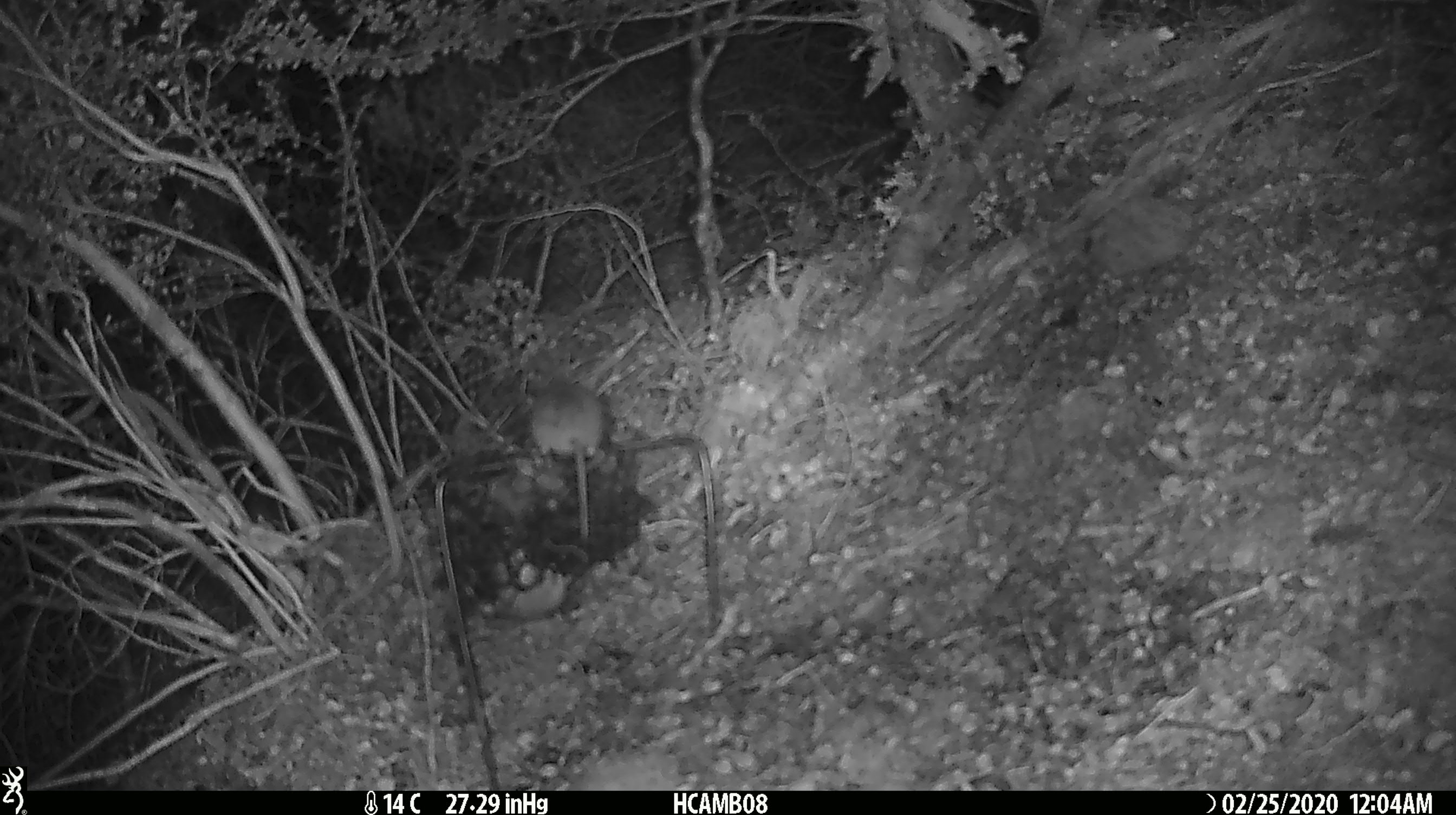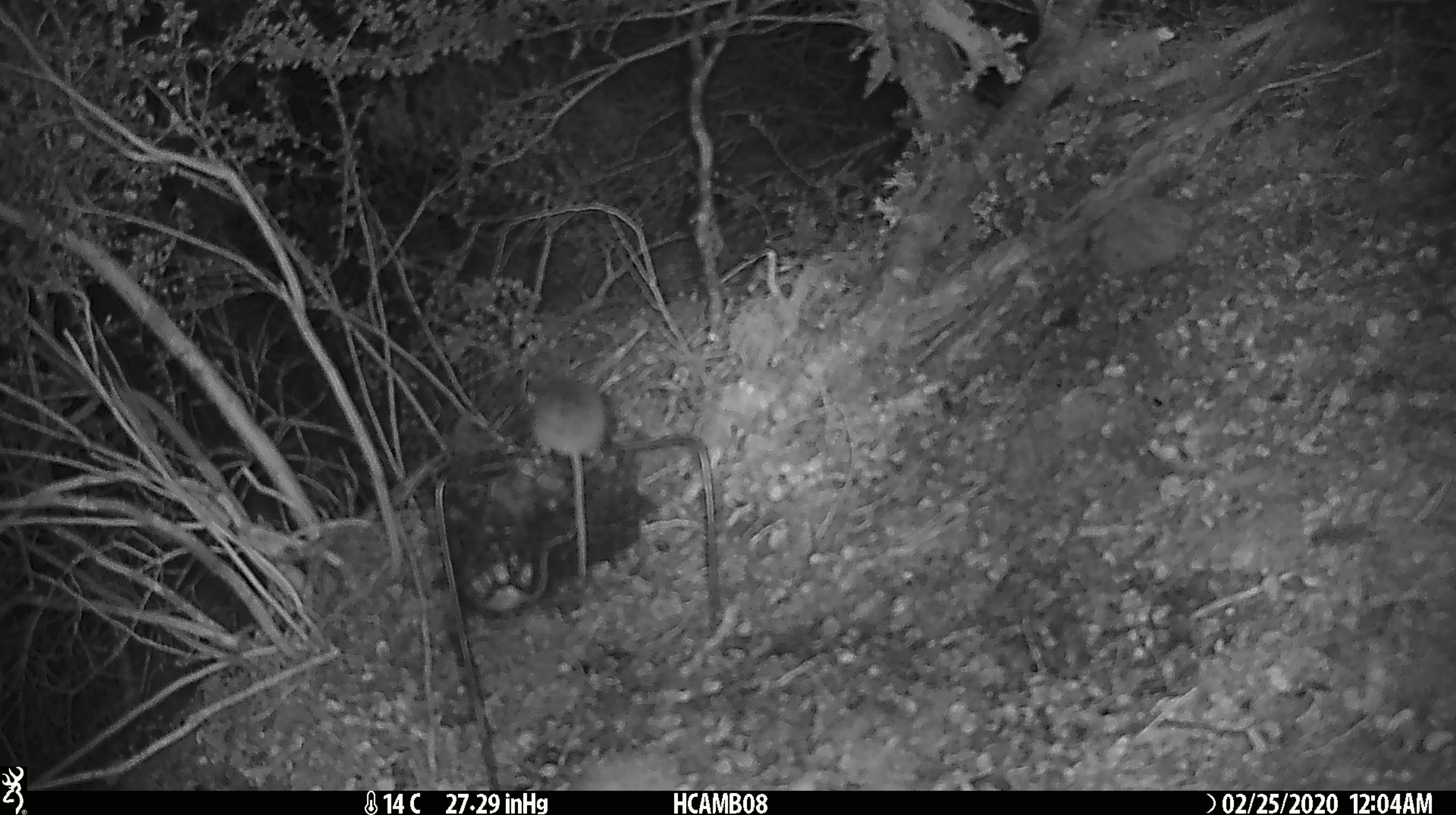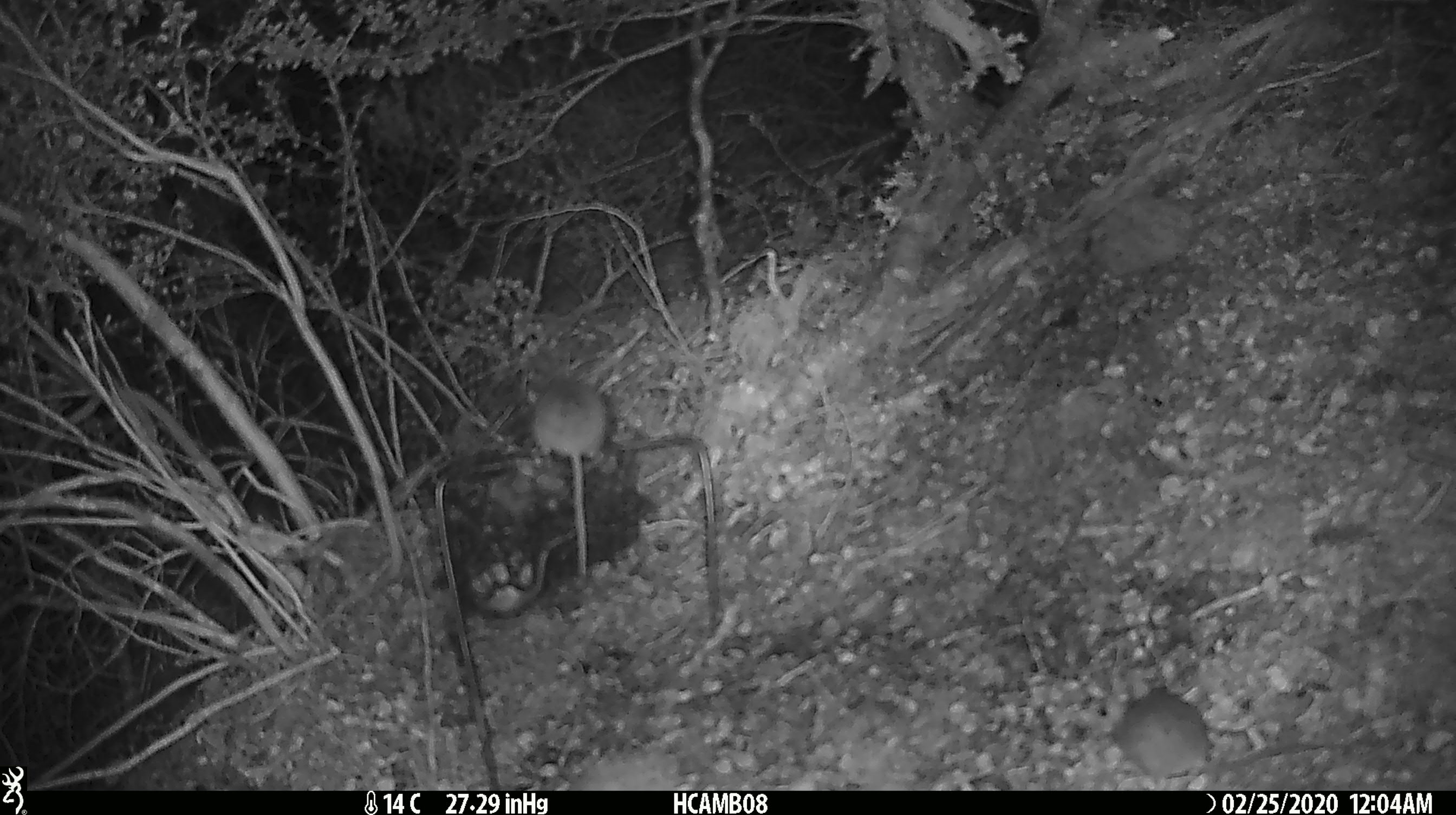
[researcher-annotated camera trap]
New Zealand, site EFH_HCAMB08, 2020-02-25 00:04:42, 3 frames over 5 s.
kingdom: Animalia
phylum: Chordata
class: Mammalia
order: Rodentia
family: Muridae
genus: Mus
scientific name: Mus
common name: mouse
Mouse (Mus).